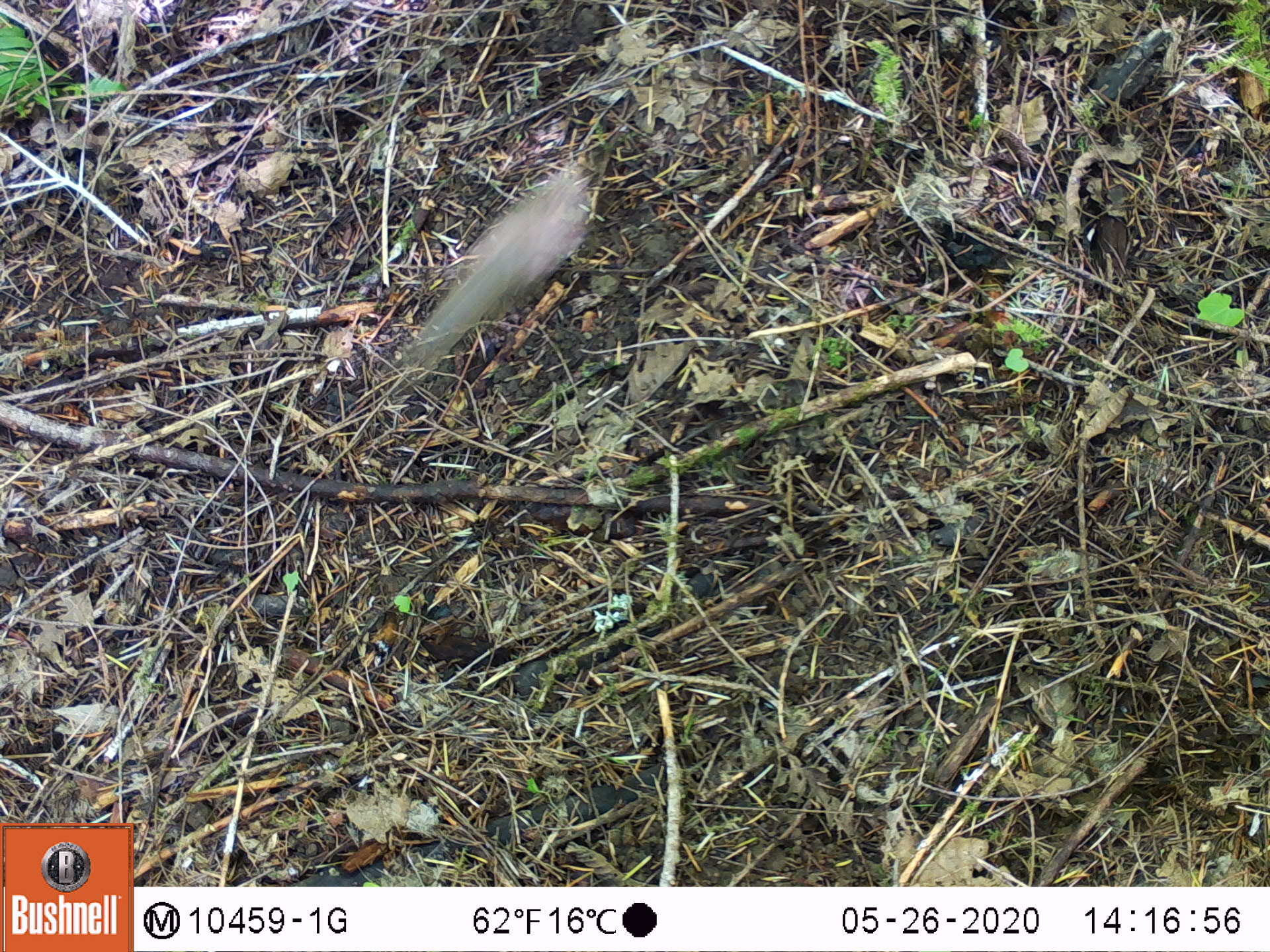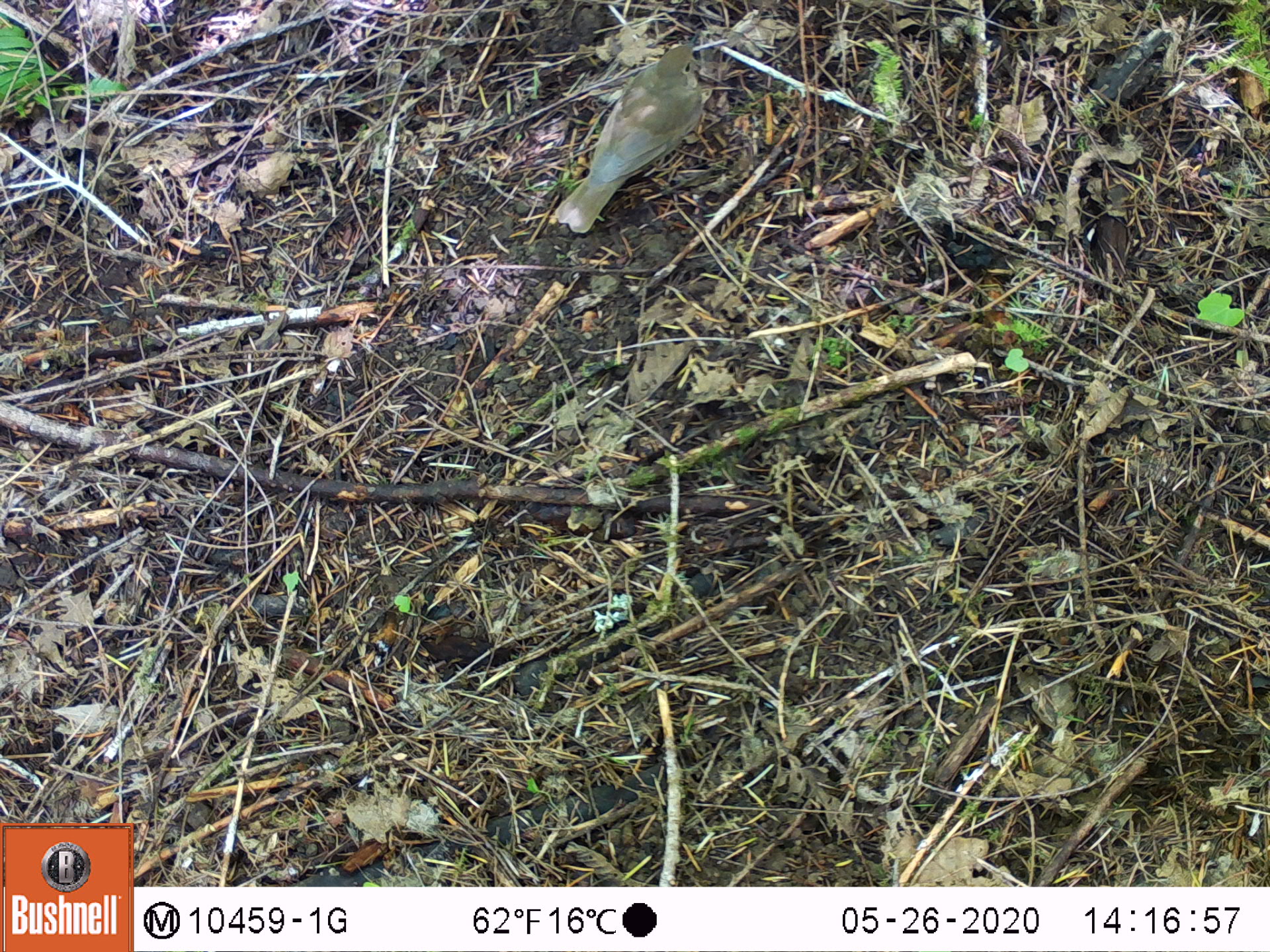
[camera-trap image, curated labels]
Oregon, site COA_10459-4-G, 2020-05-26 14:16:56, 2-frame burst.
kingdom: Animalia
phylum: Chordata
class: Aves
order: Passeriformes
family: Turdidae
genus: Catharus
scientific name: Catharus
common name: brown thrushes and nightingale-thrushes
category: catharus species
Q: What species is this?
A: Catharus species (brown thrushes and nightingale-thrushes) (Catharus).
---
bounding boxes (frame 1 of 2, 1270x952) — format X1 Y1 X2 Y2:
catharus species: 395 159 596 381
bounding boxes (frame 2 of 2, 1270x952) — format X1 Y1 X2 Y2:
catharus species: 554 29 706 237